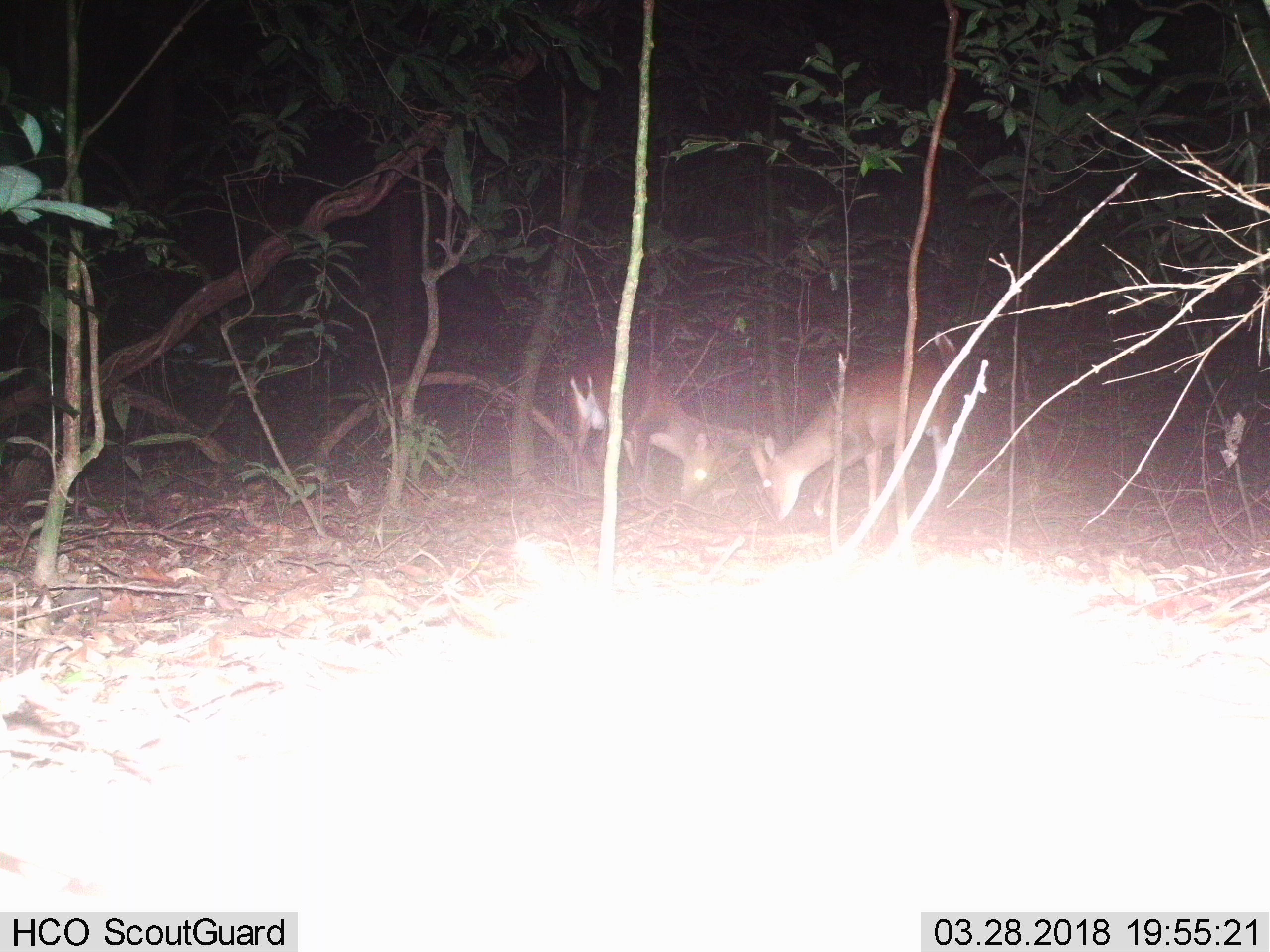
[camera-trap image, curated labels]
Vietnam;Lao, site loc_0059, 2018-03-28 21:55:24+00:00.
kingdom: Animalia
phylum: Chordata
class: Mammalia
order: Artiodactyla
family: Cervidae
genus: Muntiacus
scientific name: Muntiacus vuquangensis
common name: large-antlered muntjac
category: large antlered muntjac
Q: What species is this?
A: Large antlered muntjac (large-antlered muntjac) (Muntiacus vuquangensis).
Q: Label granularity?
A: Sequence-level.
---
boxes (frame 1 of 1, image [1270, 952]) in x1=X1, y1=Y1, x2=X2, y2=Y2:
large antlered muntjac: x1=747, y1=329, x2=962, y2=522; x1=558, y1=353, x2=741, y2=503